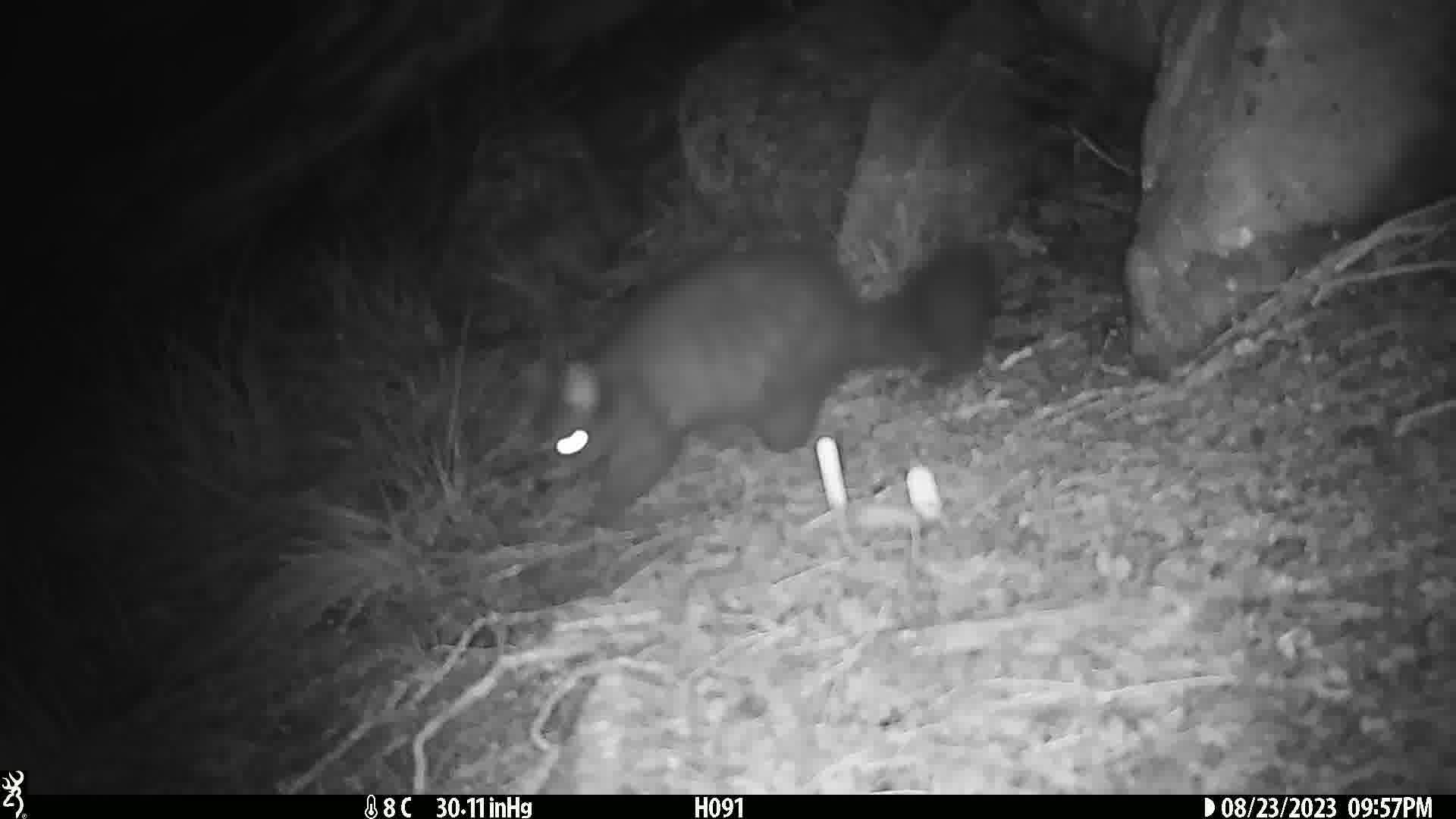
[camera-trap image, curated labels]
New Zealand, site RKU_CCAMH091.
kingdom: Animalia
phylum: Chordata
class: Mammalia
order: Diprotodontia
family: Phalangeridae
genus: Trichosurus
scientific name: Trichosurus vulpecula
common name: common brushtail possum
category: possum